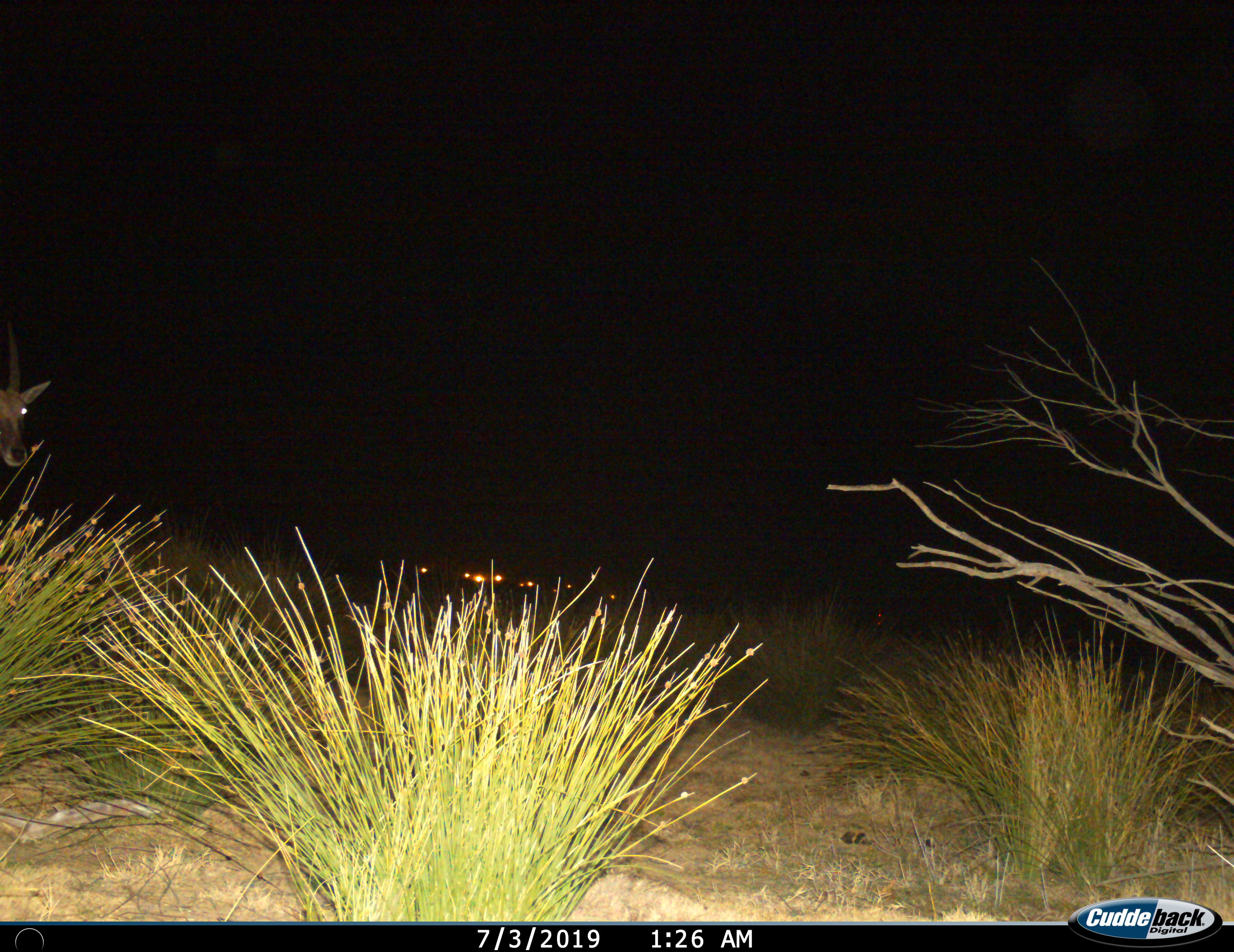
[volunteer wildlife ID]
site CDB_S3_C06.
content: unidentified animal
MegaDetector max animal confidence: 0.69